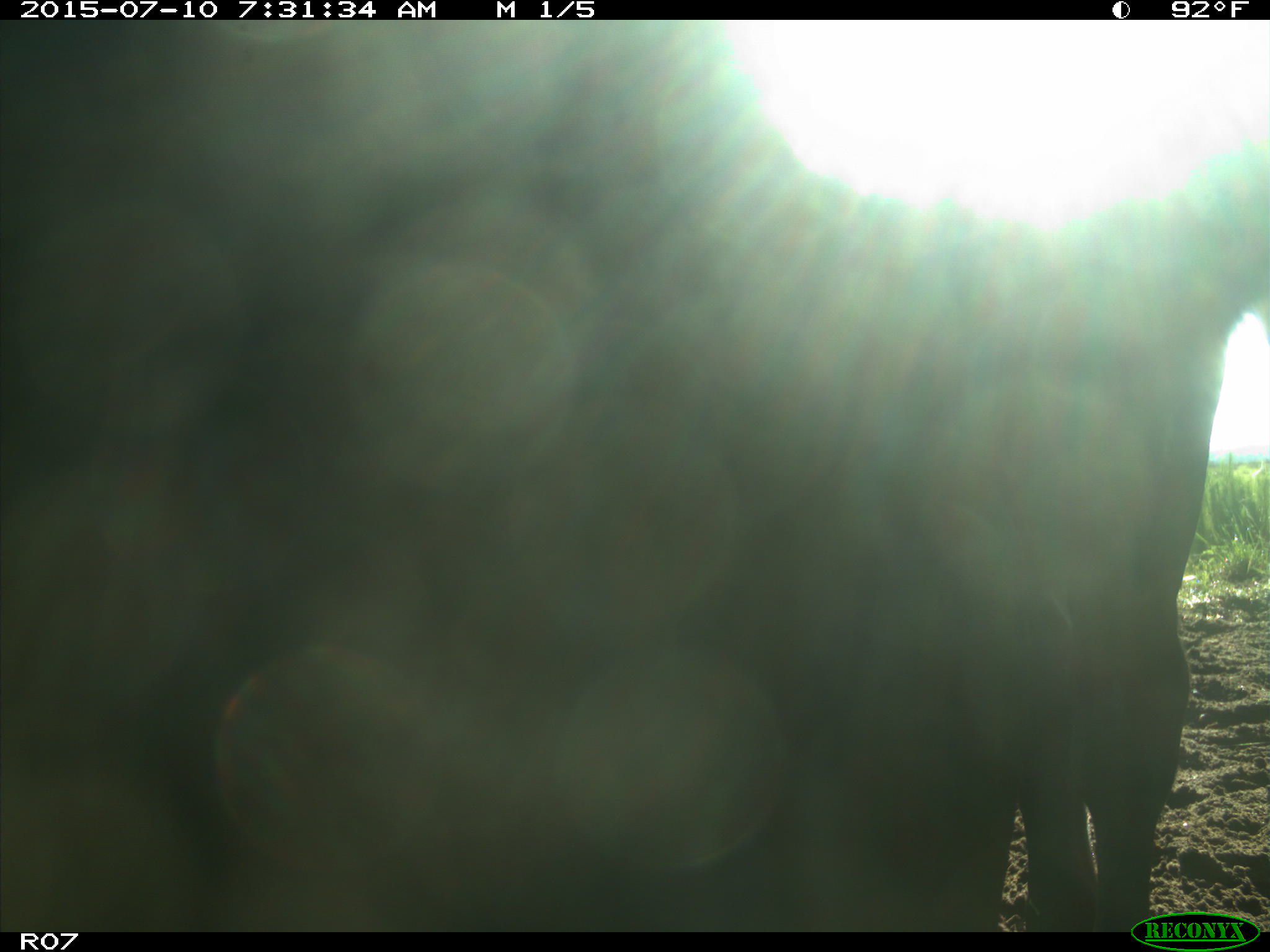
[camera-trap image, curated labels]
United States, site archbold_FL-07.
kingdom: Animalia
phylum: Chordata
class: Mammalia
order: Artiodactyla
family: Bovidae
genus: Bos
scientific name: Bos taurus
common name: domestic cow